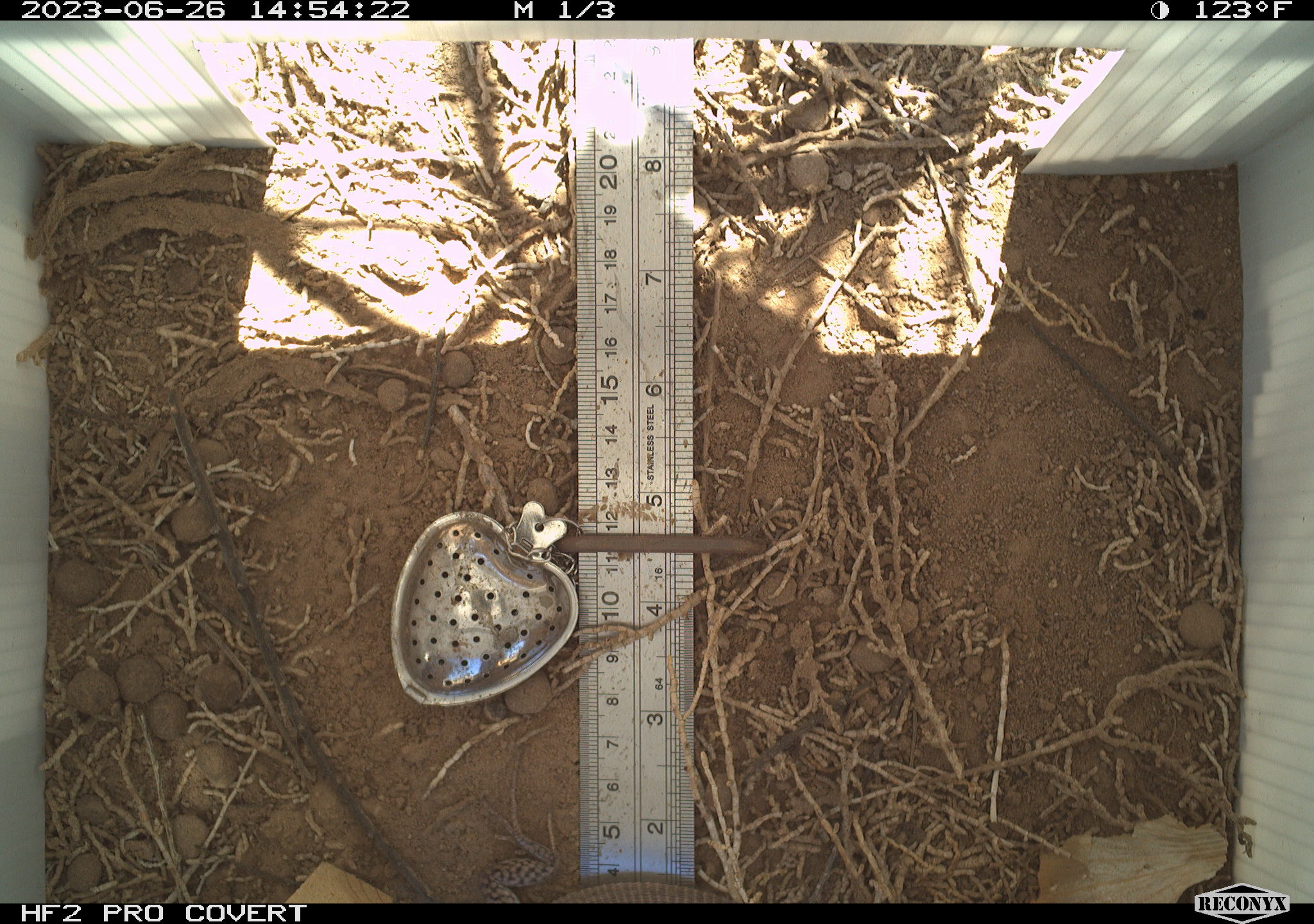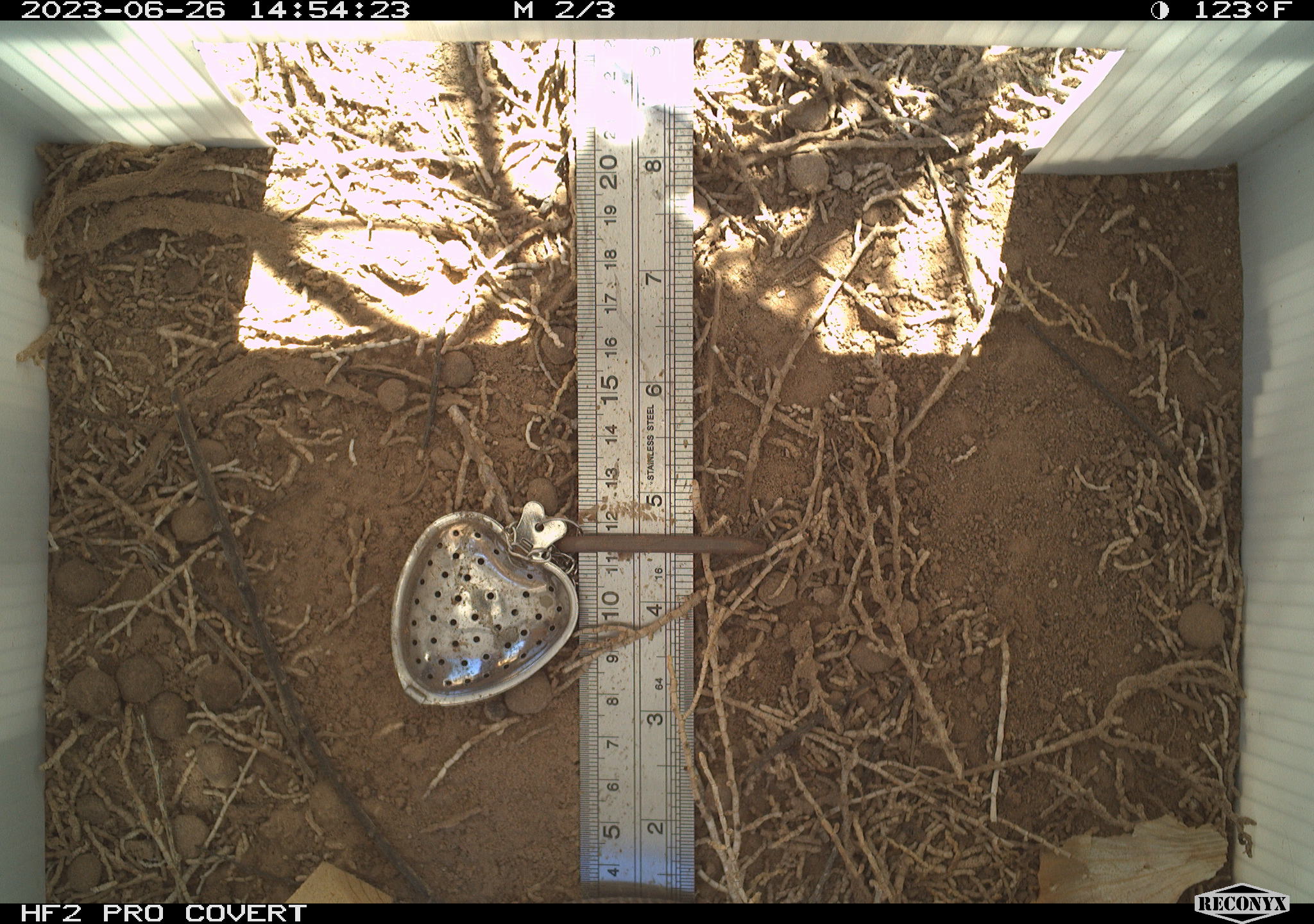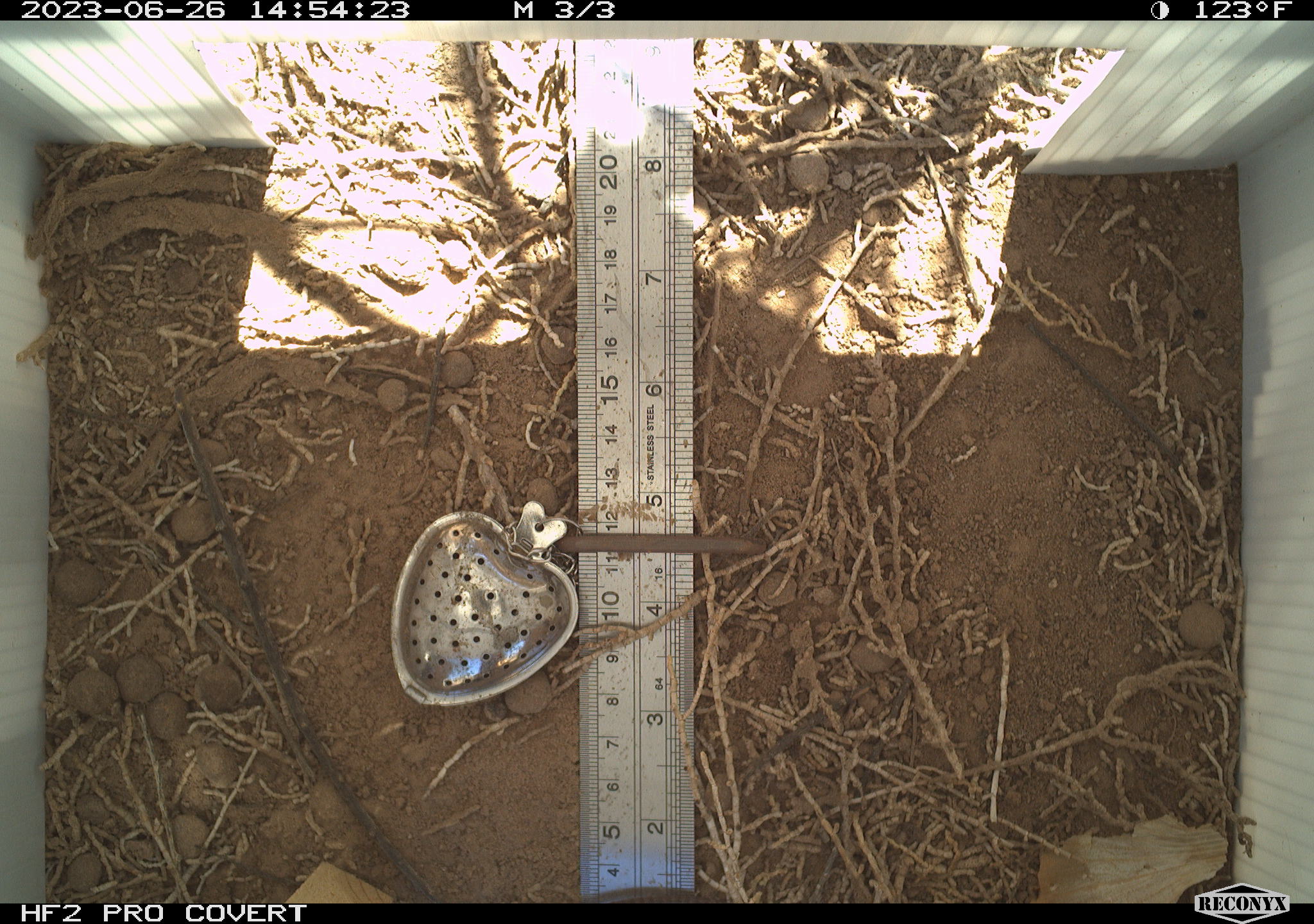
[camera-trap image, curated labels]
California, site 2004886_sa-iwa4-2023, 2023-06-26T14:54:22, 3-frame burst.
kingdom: Animalia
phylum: Chordata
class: Reptilia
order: Squamata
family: Teiidae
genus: Aspidoscelis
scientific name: Aspidoscelis tigris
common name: western whiptail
Western whiptail (Aspidoscelis tigris).